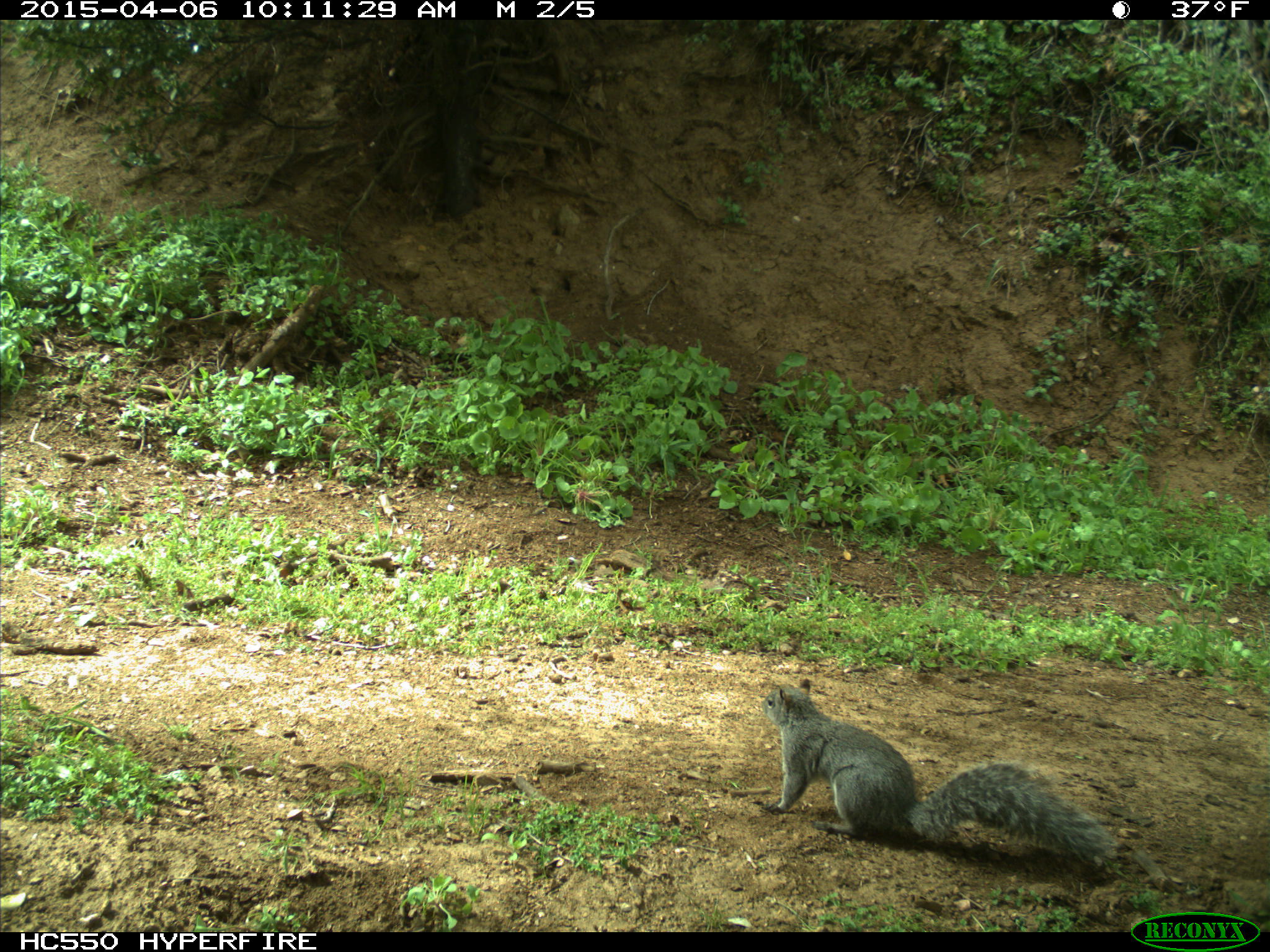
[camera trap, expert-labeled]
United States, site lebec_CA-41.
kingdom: Animalia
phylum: Chordata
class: Mammalia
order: Rodentia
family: Sciuridae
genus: Sciurus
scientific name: Sciurus carolinensis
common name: eastern gray squirrel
Sciurus carolinensis (eastern gray squirrel).